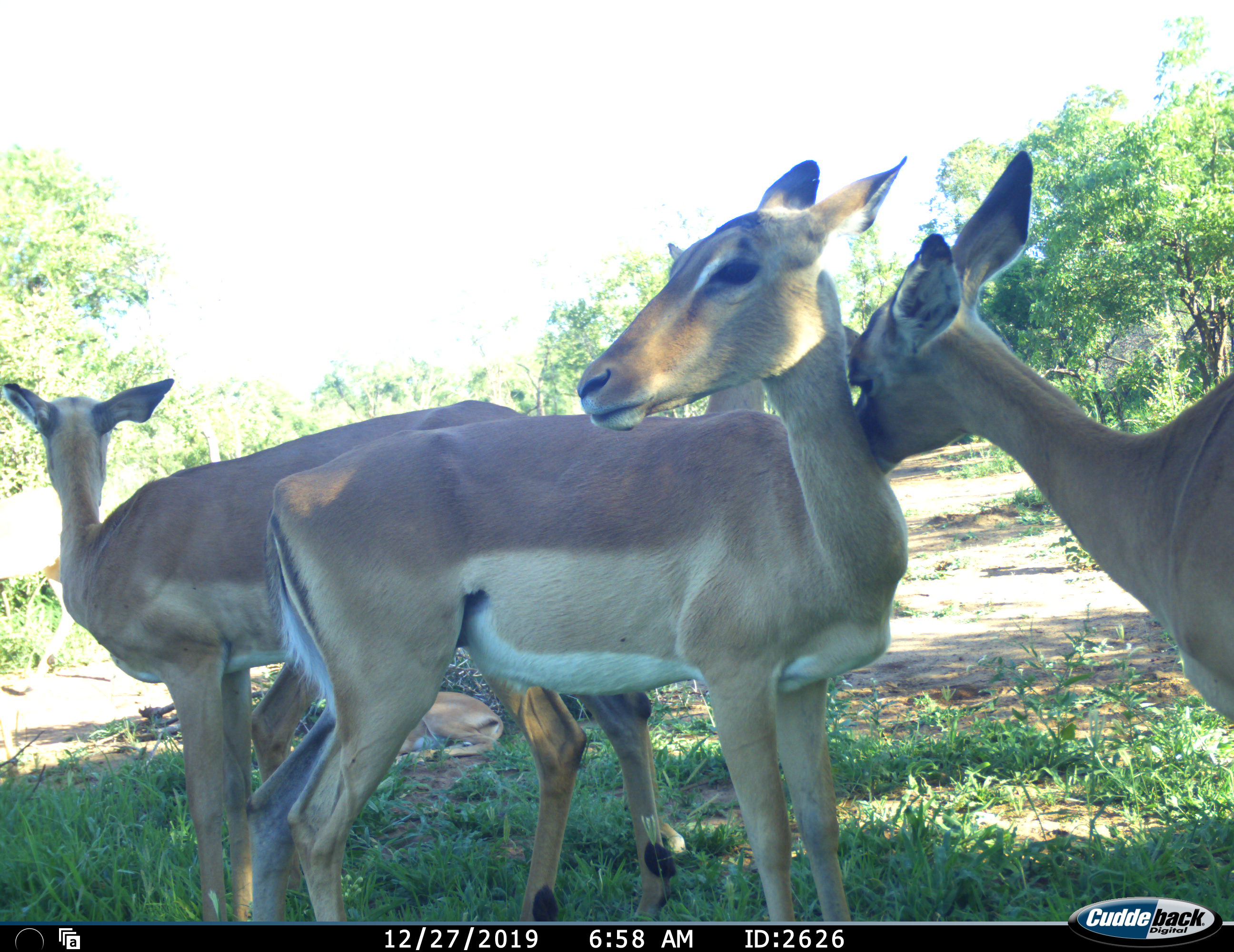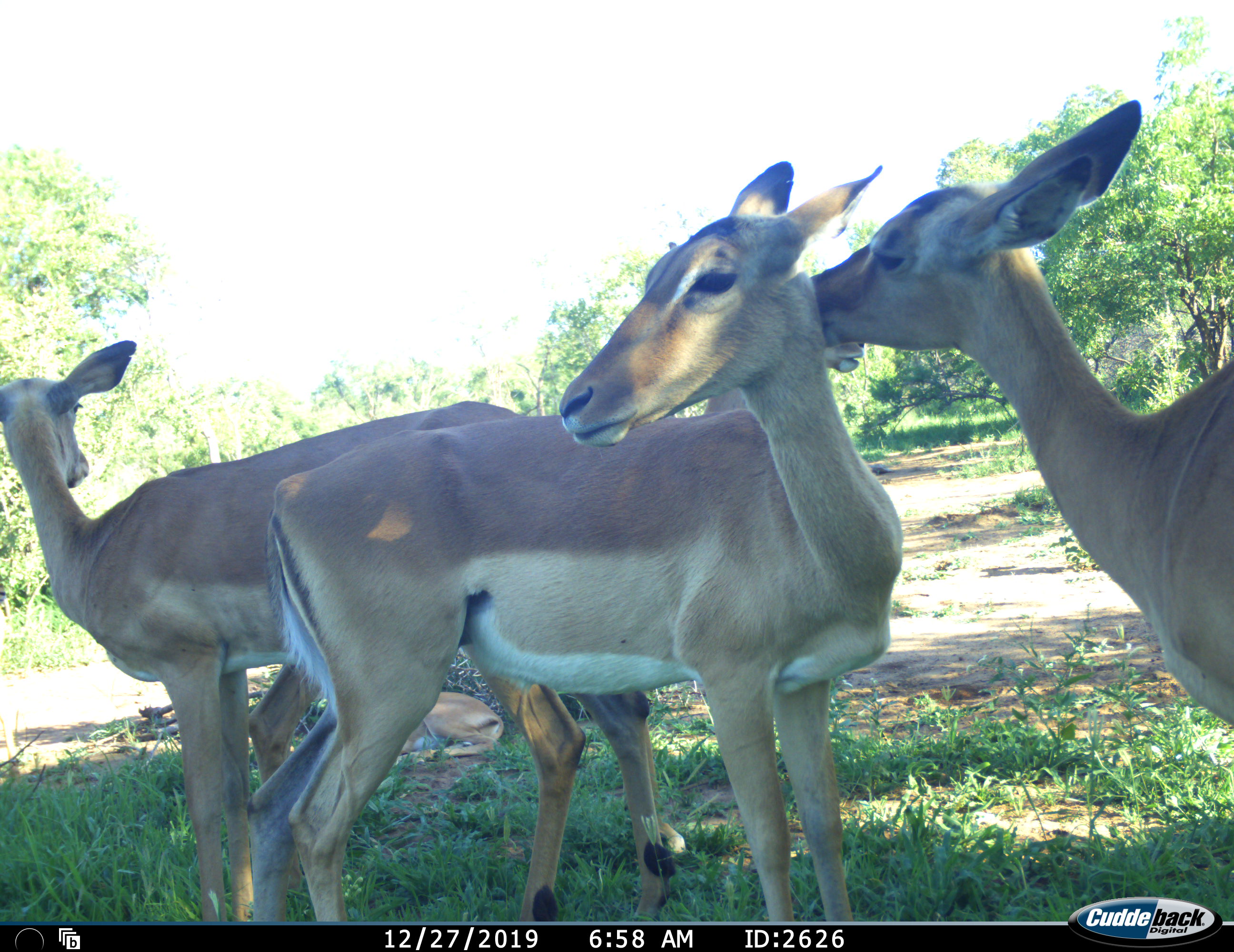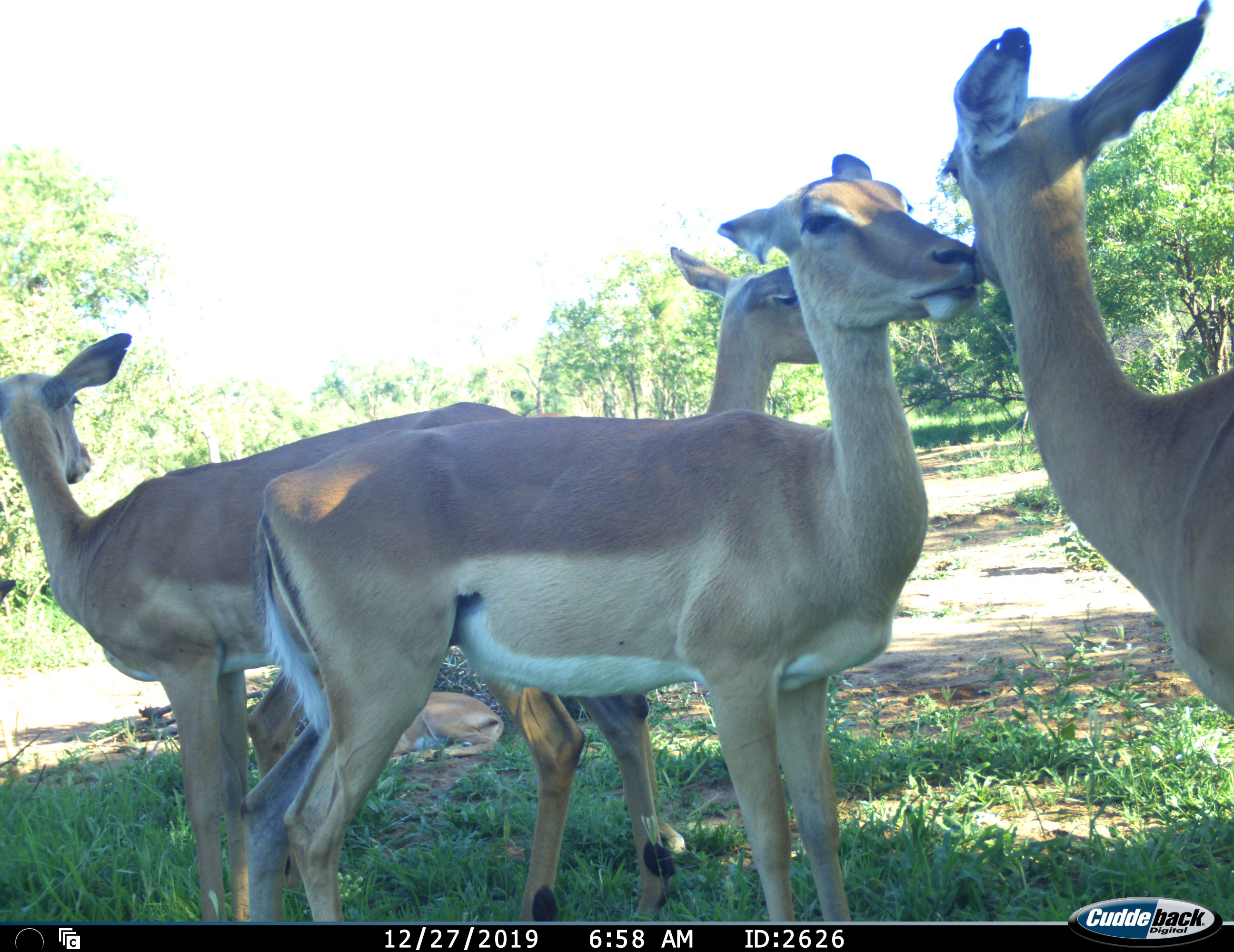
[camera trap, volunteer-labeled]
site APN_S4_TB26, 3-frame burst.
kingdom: Animalia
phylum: Chordata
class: Mammalia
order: Artiodactyla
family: Bovidae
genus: Aepyceros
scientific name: Aepyceros melampus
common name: impala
Impala (Aepyceros melampus), count 5. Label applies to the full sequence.